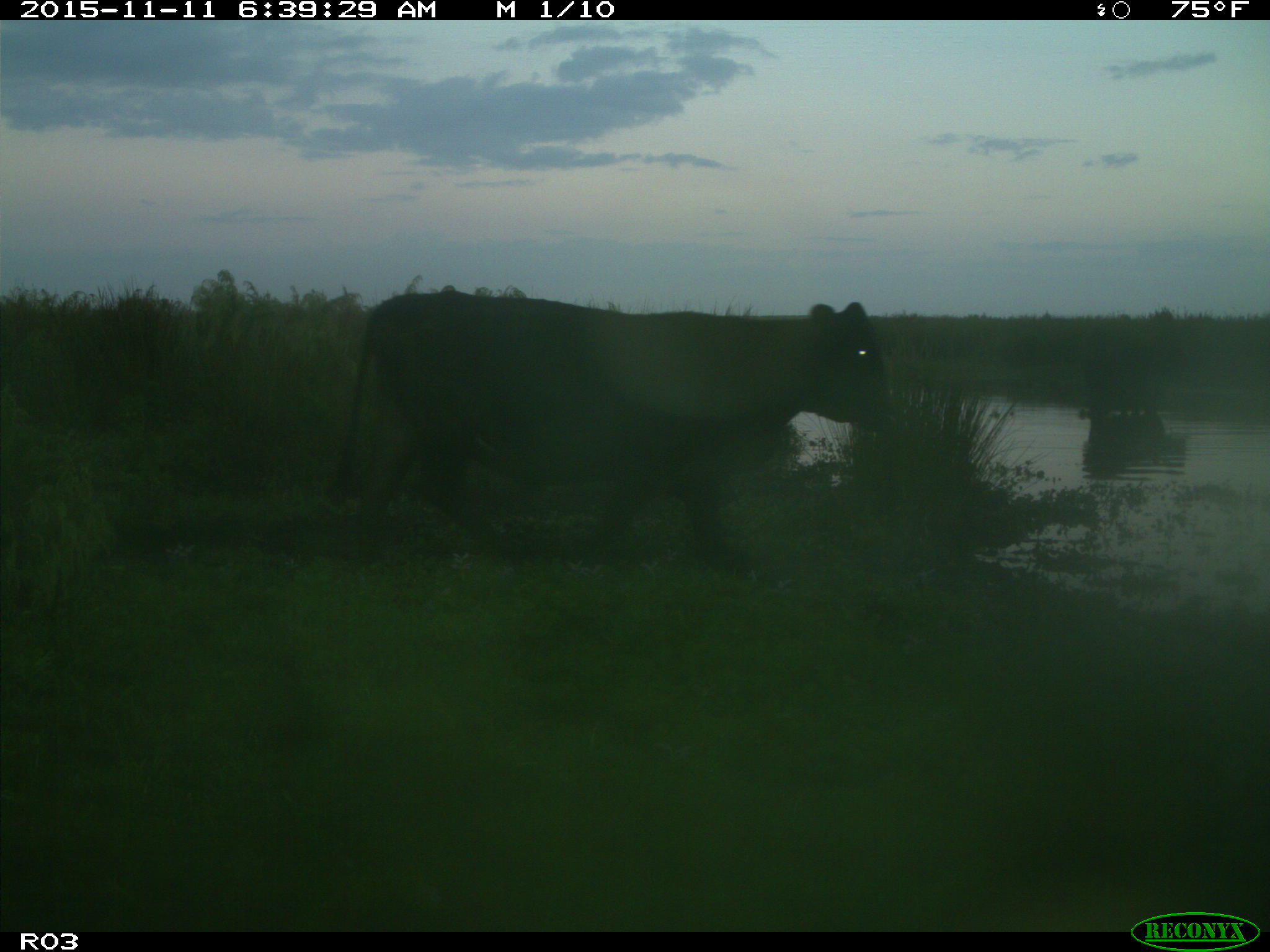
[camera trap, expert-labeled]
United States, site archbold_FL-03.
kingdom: Animalia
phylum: Chordata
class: Mammalia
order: Artiodactyla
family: Bovidae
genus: Bos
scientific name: Bos taurus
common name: domestic cow